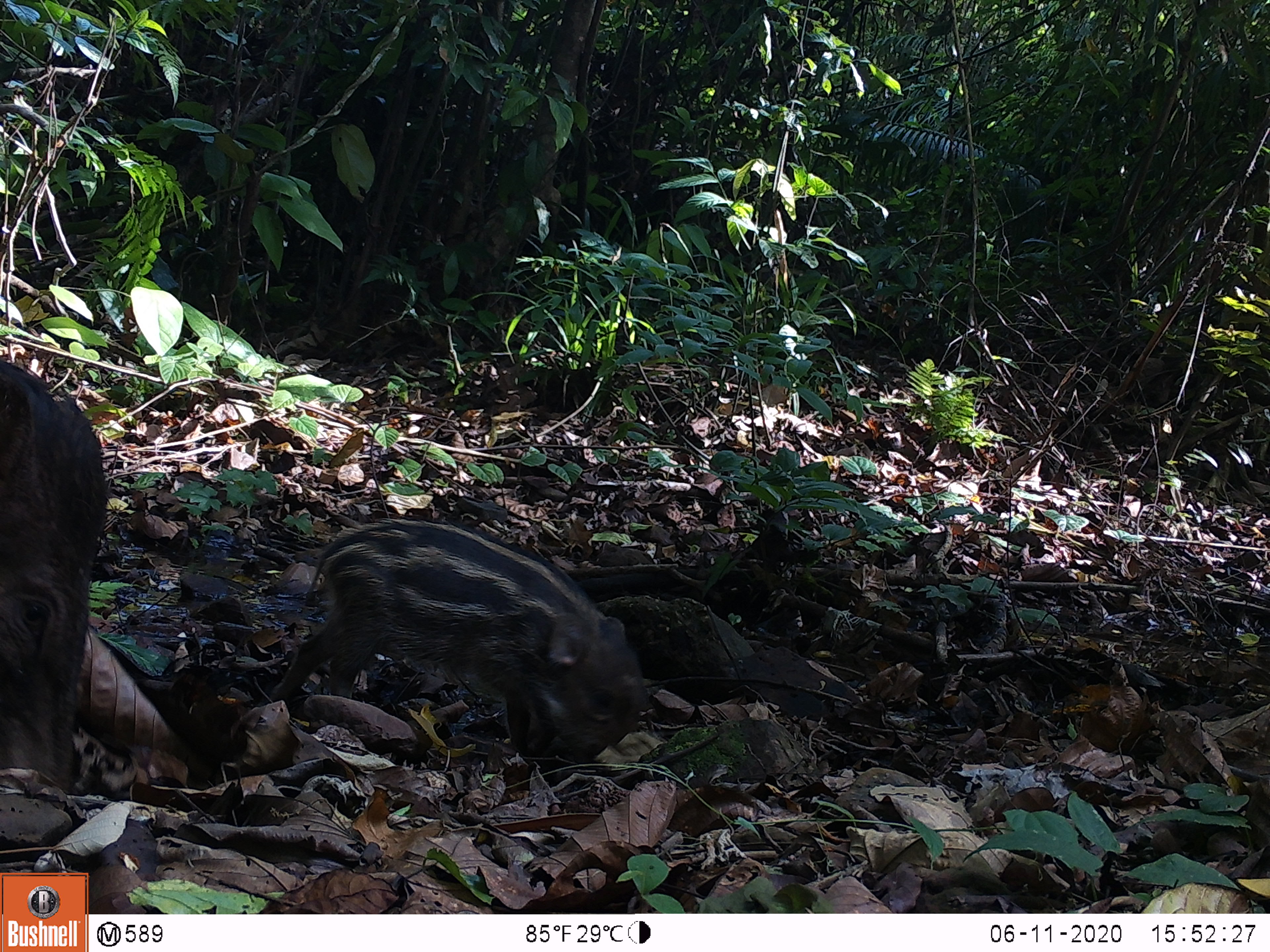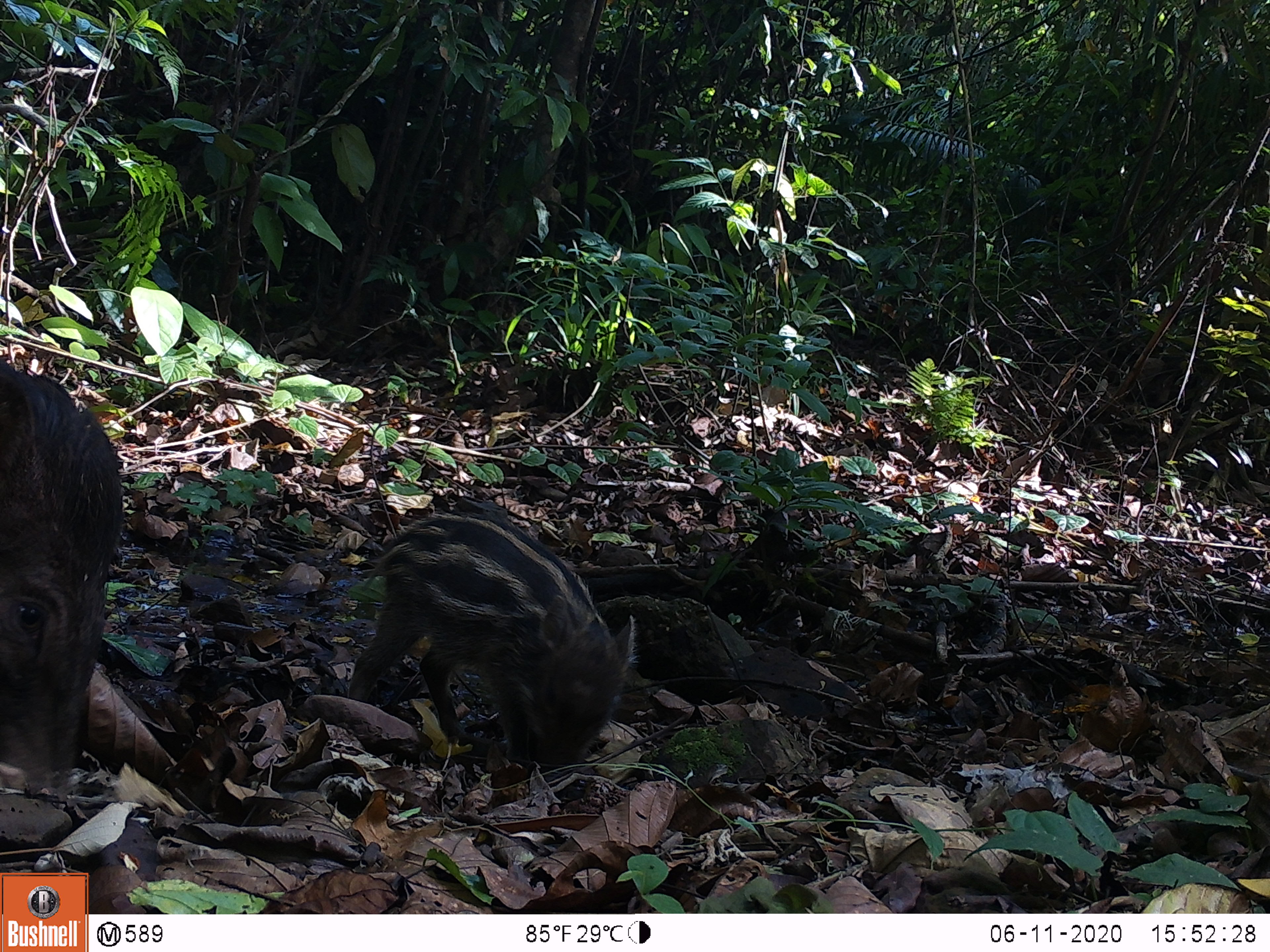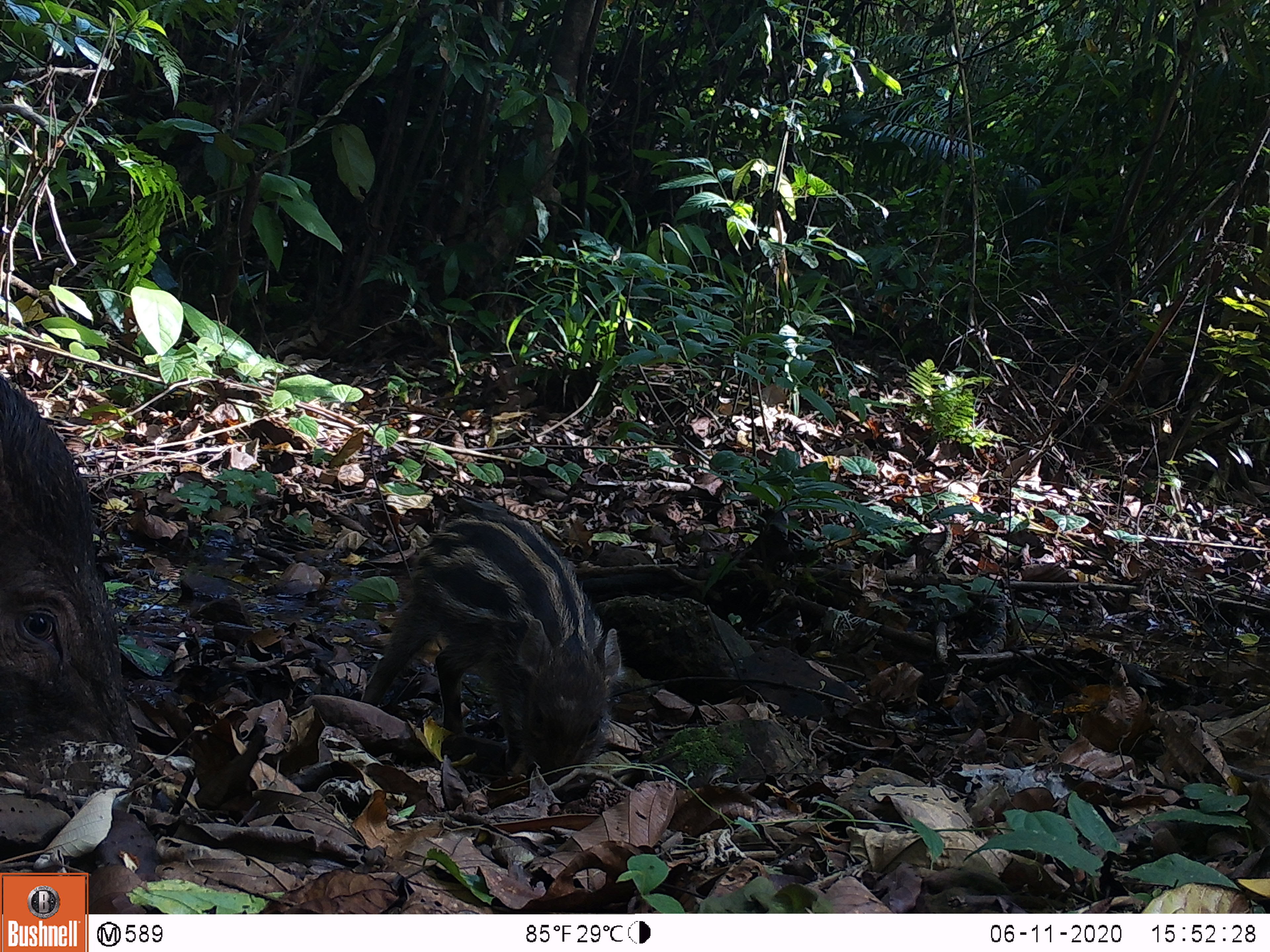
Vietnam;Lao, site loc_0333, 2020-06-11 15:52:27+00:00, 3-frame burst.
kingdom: Animalia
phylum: Chordata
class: Mammalia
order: Artiodactyla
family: Suidae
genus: Sus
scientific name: Sus scrofa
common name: eurasian wild pig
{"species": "eurasian wild pig (Sus scrofa)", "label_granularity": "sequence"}